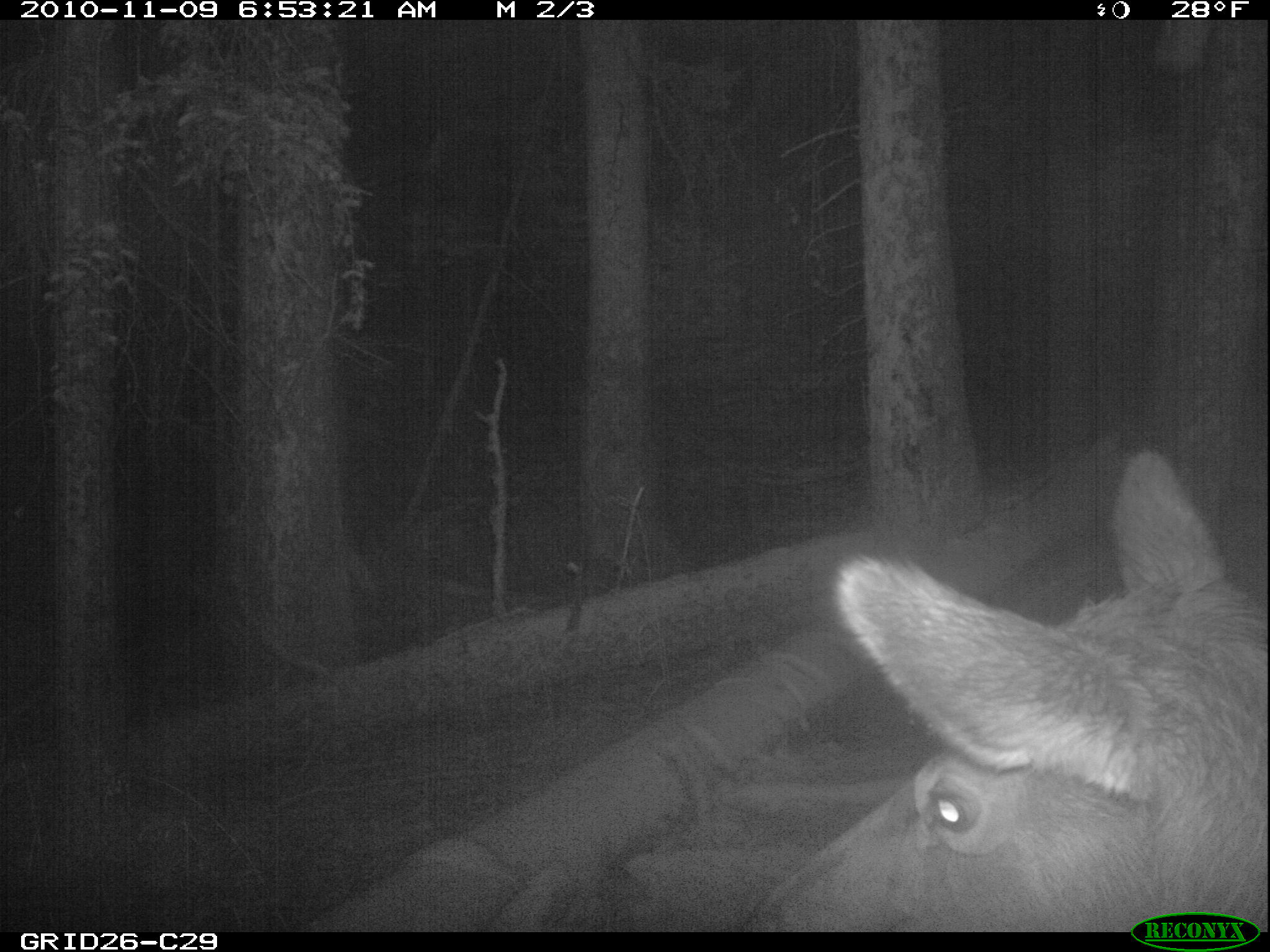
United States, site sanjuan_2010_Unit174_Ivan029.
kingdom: Animalia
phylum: Chordata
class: Mammalia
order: Artiodactyla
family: Cervidae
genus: Cervus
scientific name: Cervus elaphus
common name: red deer